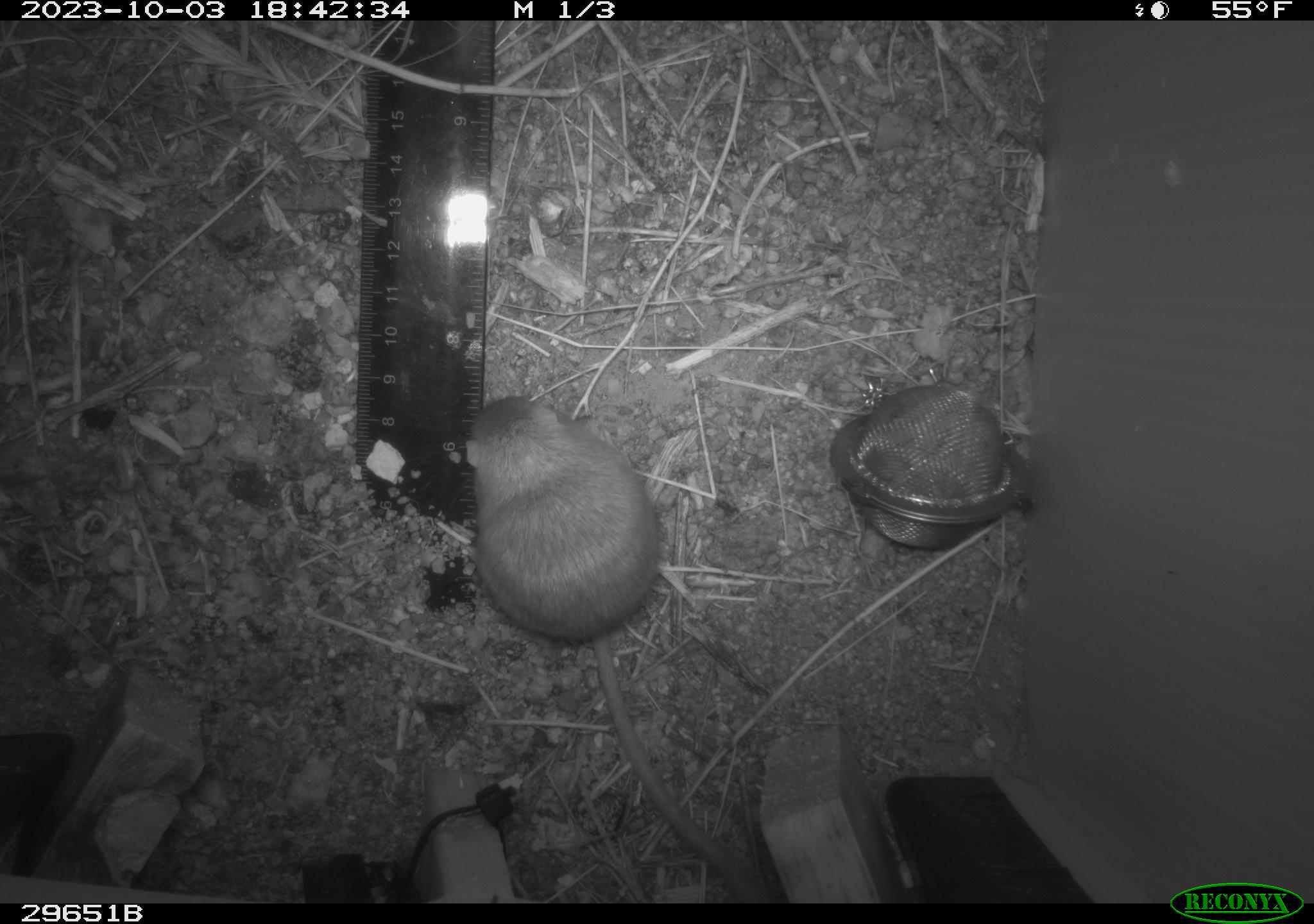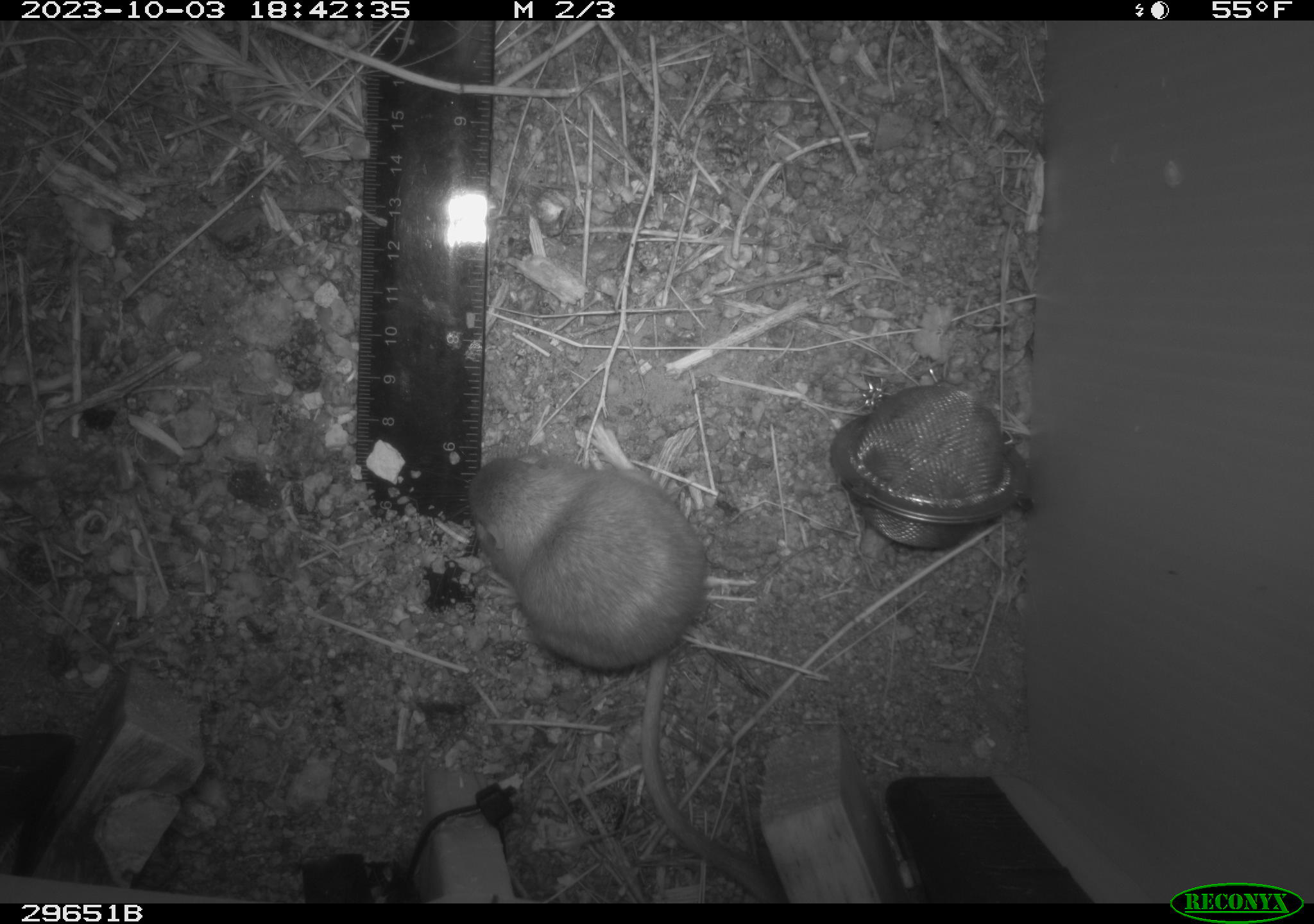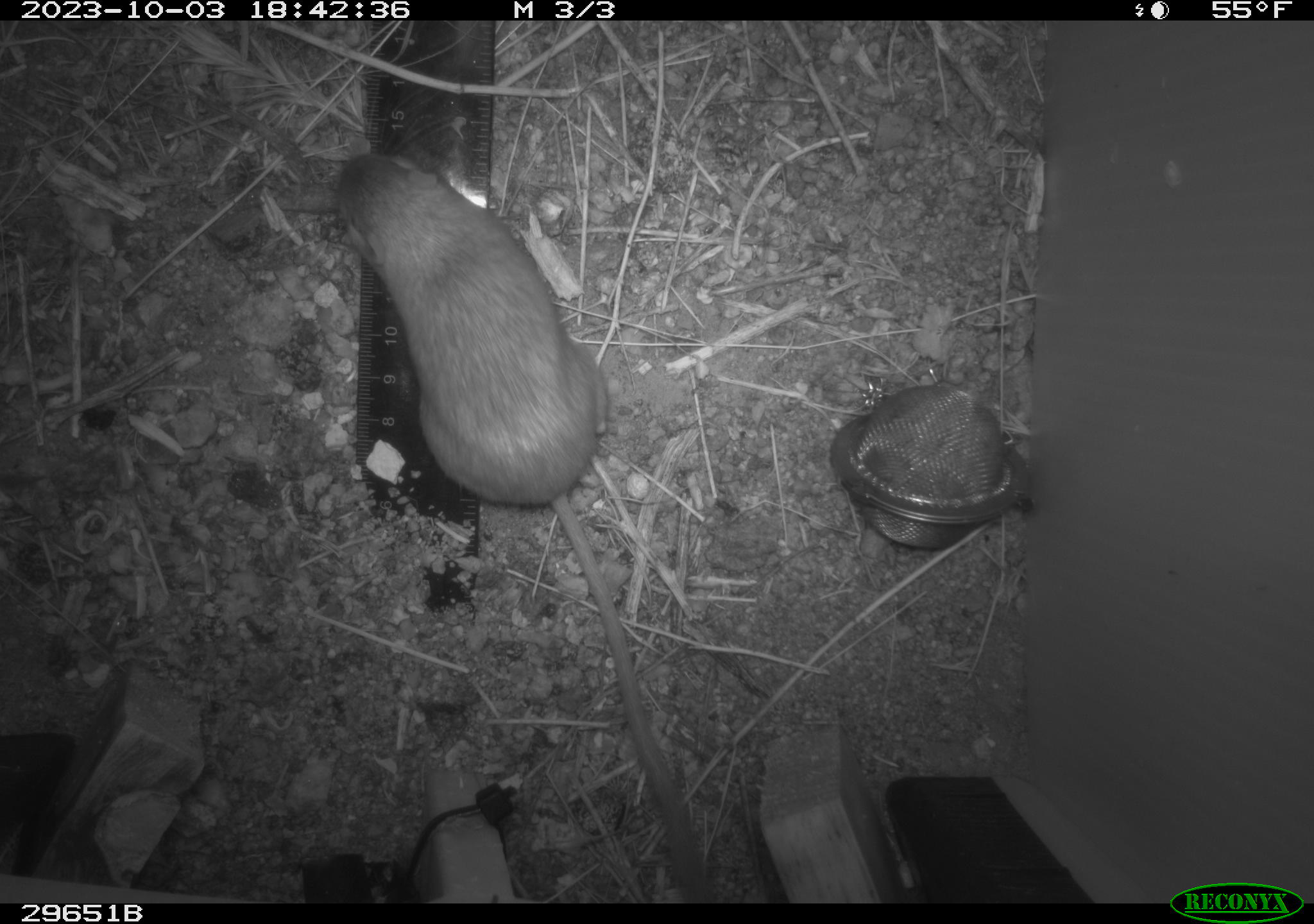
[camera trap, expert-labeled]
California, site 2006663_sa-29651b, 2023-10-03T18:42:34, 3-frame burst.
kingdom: Animalia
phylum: Chordata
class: Mammalia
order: Rodentia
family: Heteromyidae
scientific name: Heteromyidae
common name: kangaroo rats and pocket mice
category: heteromyidae family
Heteromyidae family (kangaroo rats and pocket mice) (Heteromyidae).